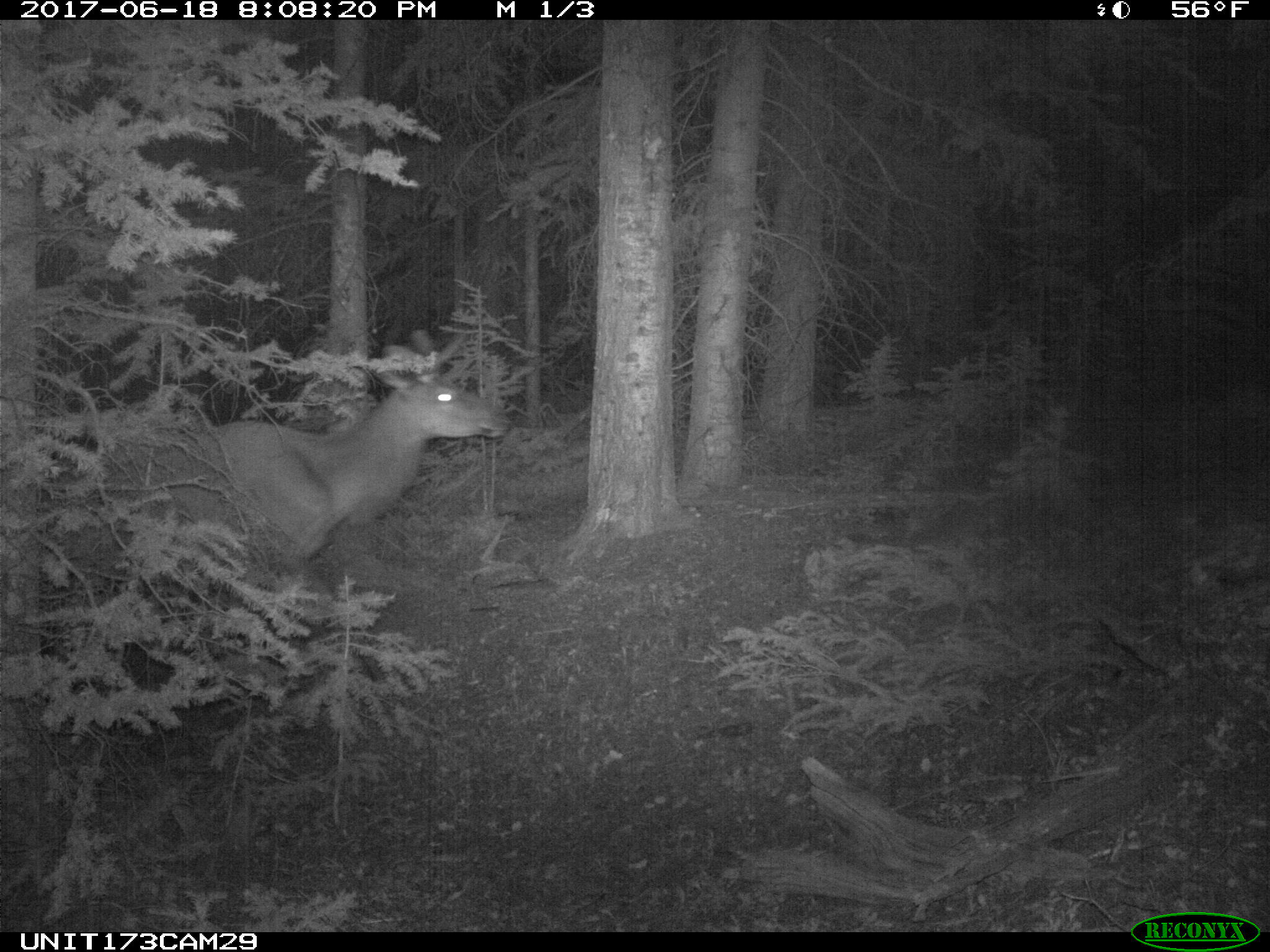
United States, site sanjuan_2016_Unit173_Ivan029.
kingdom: Animalia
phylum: Chordata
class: Mammalia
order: Artiodactyla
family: Cervidae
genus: Cervus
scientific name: Cervus elaphus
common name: red deer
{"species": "Cervus elaphus (red deer)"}